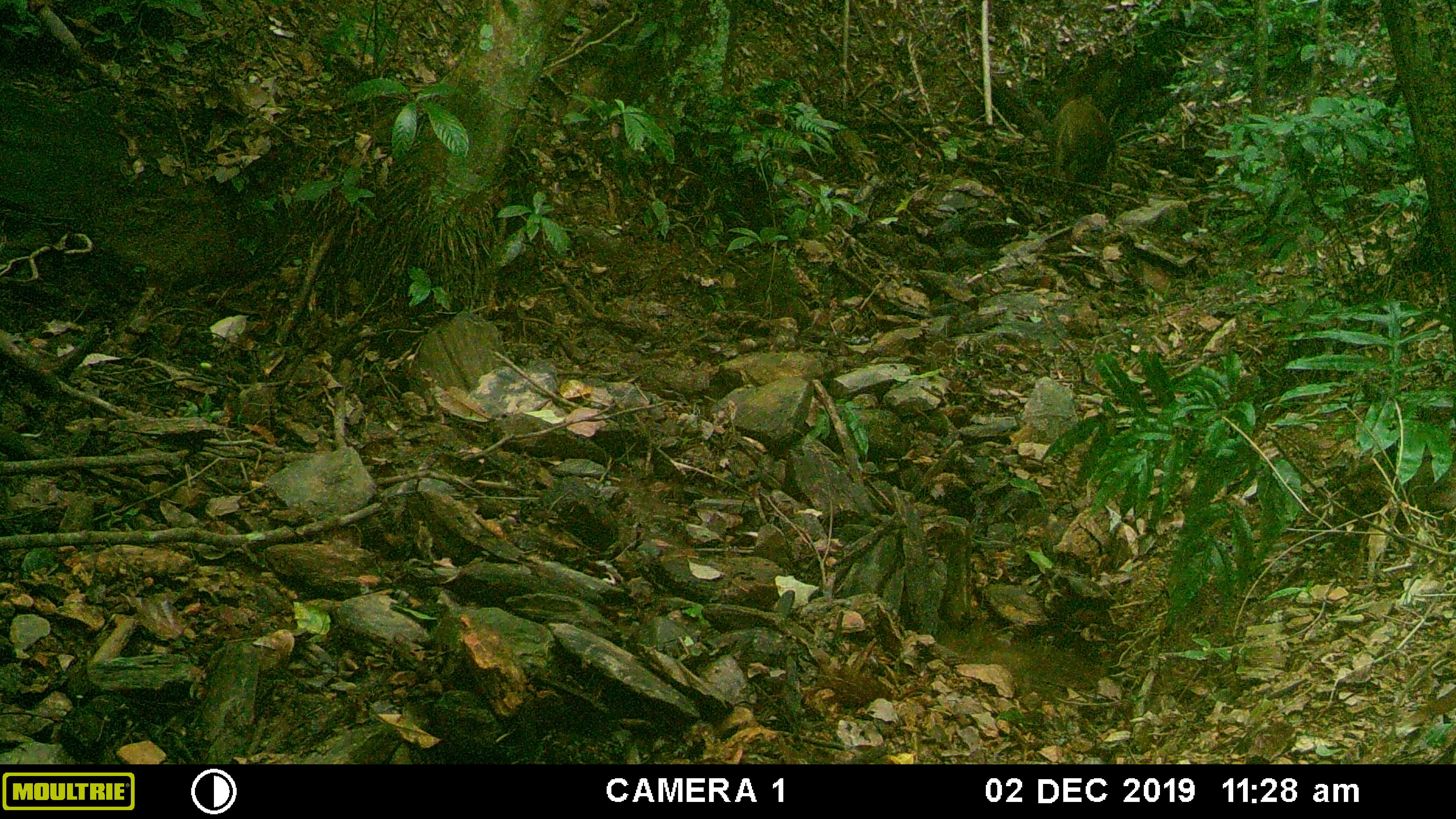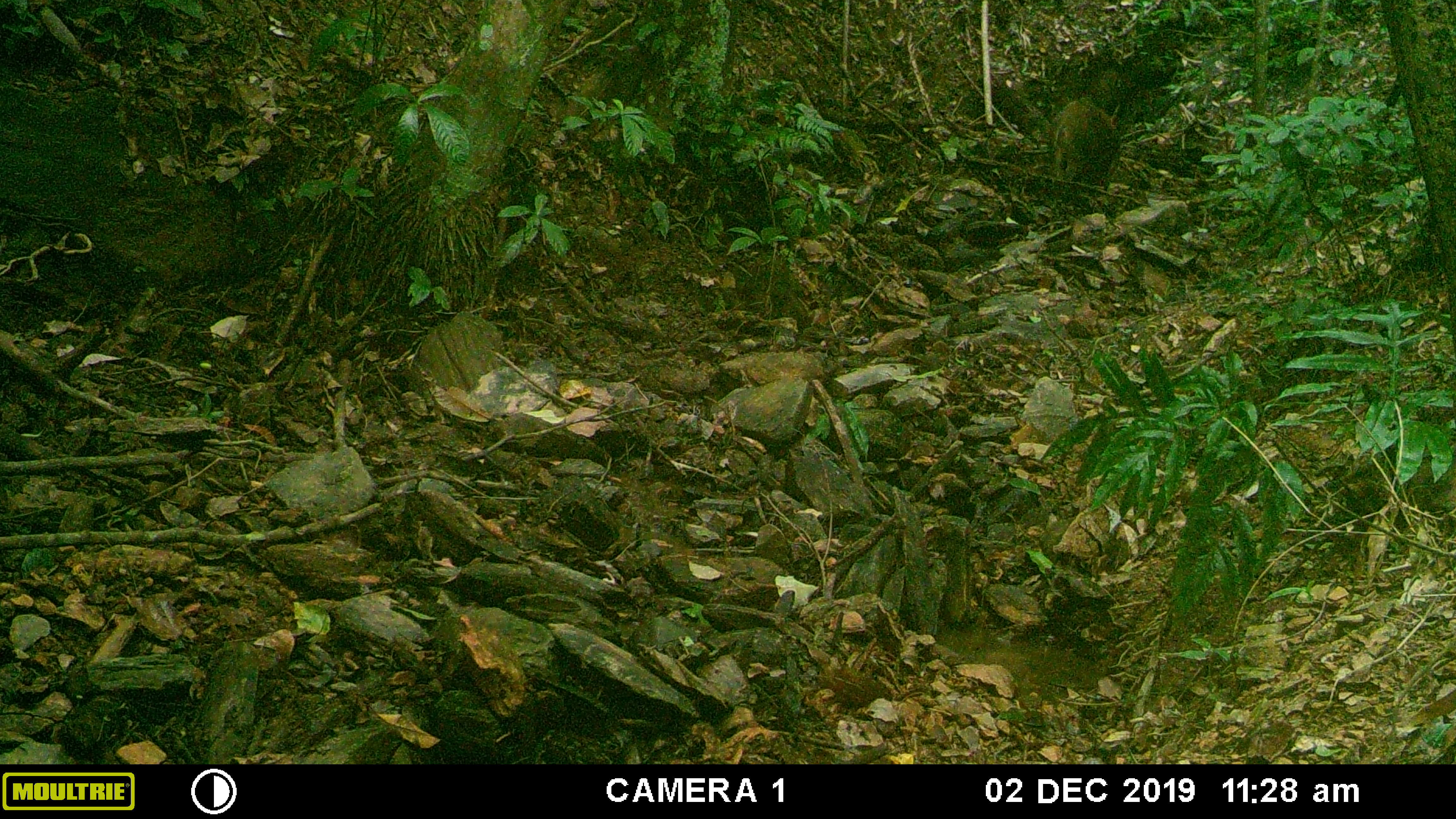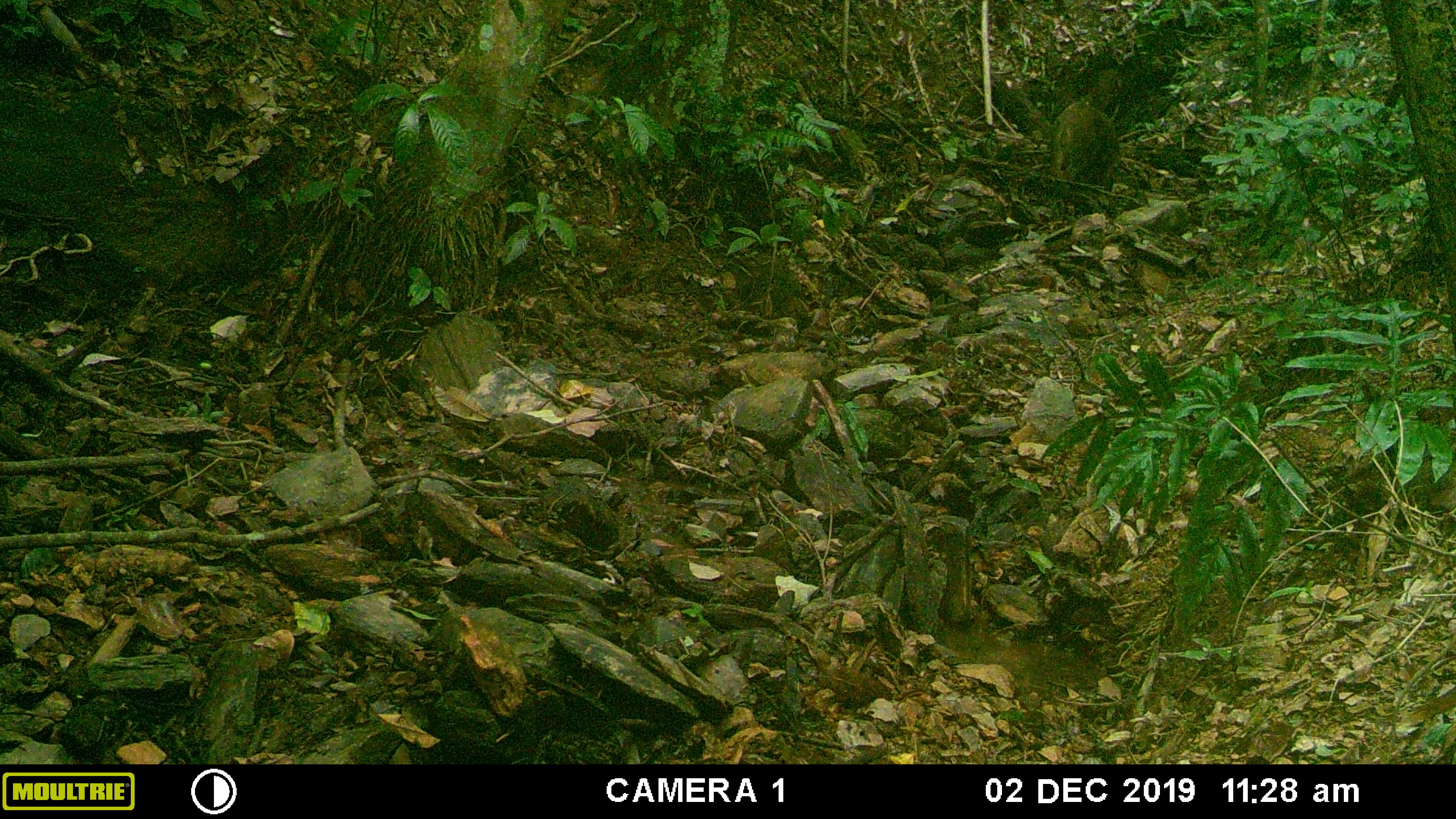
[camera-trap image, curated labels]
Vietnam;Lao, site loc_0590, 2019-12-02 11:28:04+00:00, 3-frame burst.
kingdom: Animalia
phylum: Chordata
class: Mammalia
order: Artiodactyla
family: Suidae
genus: Sus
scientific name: Sus scrofa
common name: eurasian wild pig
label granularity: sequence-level